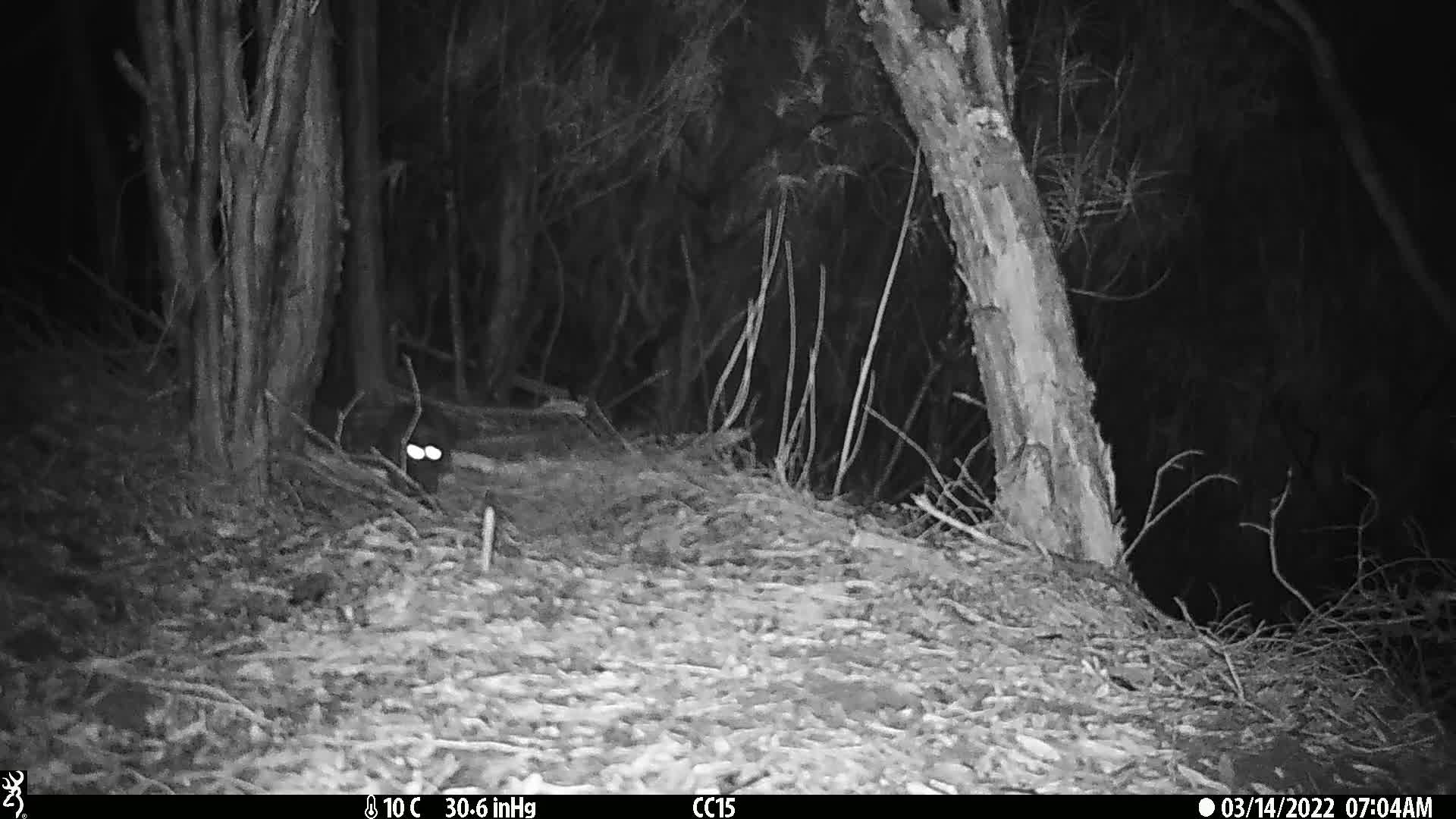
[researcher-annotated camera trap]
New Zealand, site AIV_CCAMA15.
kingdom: Animalia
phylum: Chordata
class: Mammalia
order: Carnivora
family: Felidae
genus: Felis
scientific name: Felis catus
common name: domestic cat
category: cat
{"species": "cat (domestic cat) (Felis catus)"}